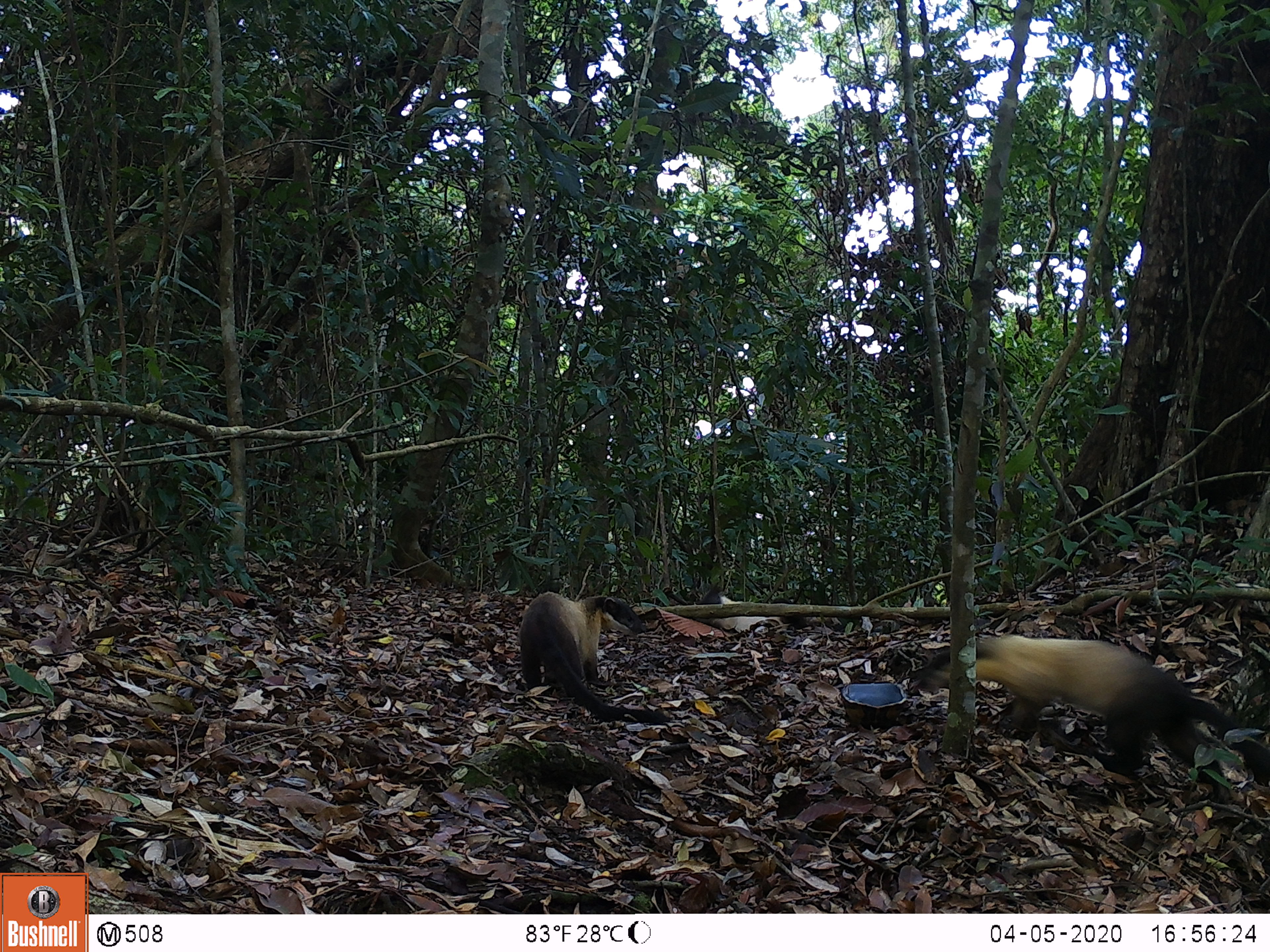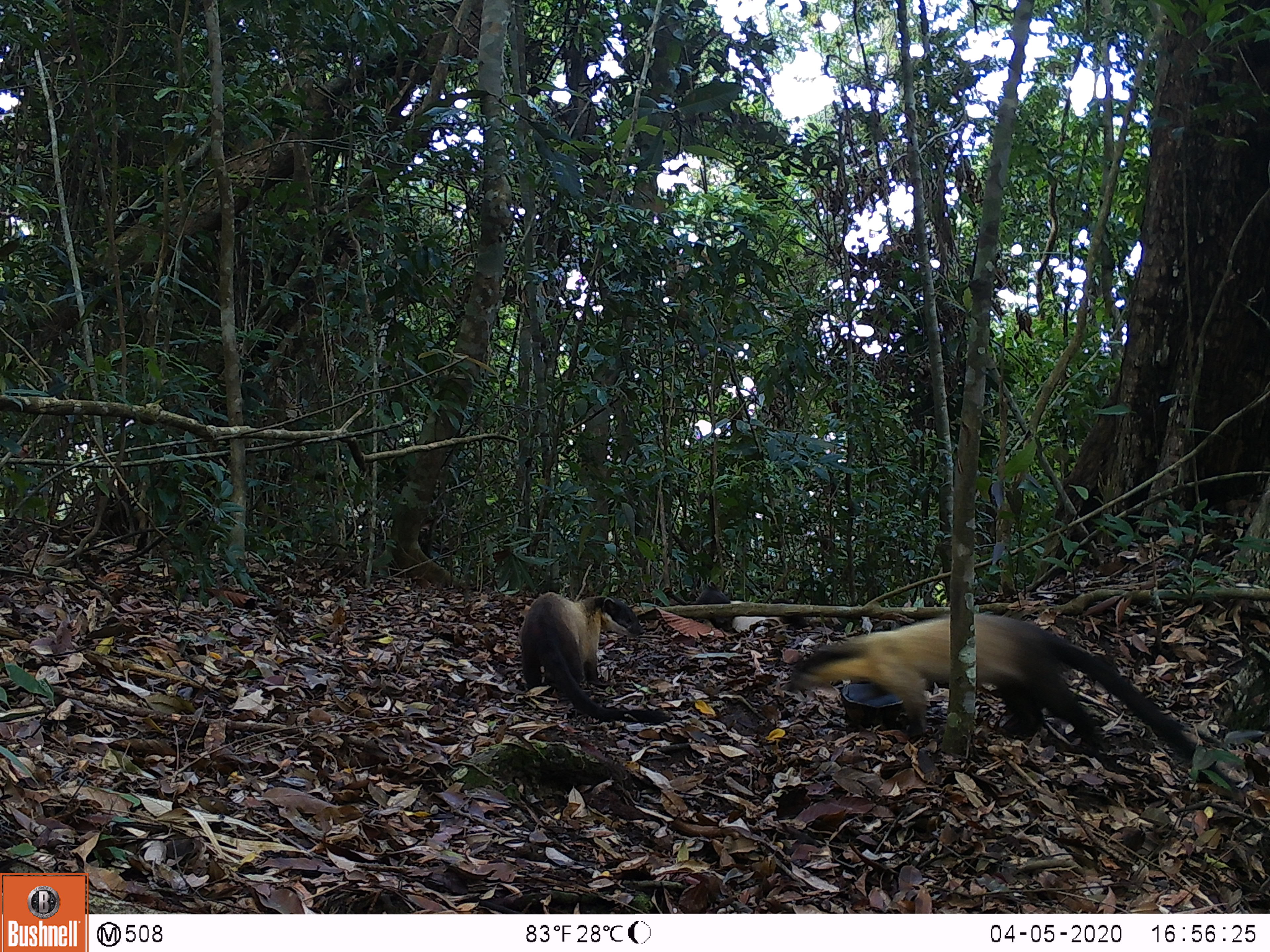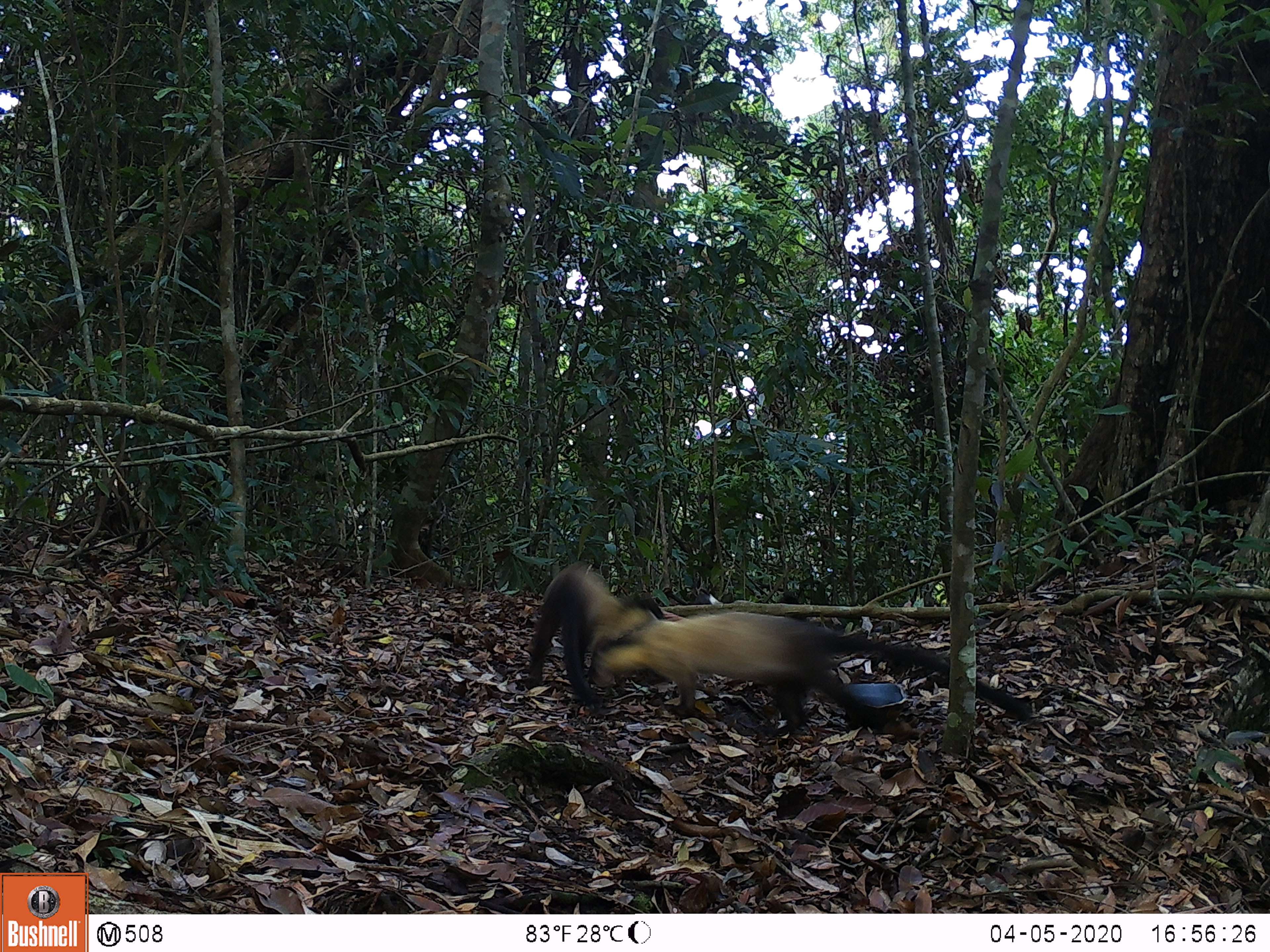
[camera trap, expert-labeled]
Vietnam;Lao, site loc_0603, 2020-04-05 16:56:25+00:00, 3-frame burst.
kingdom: Animalia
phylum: Chordata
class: Mammalia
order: Carnivora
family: Mustelidae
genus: Martes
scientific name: Martes flavigula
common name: yellow-throated marten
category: yellow throated marten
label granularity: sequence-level